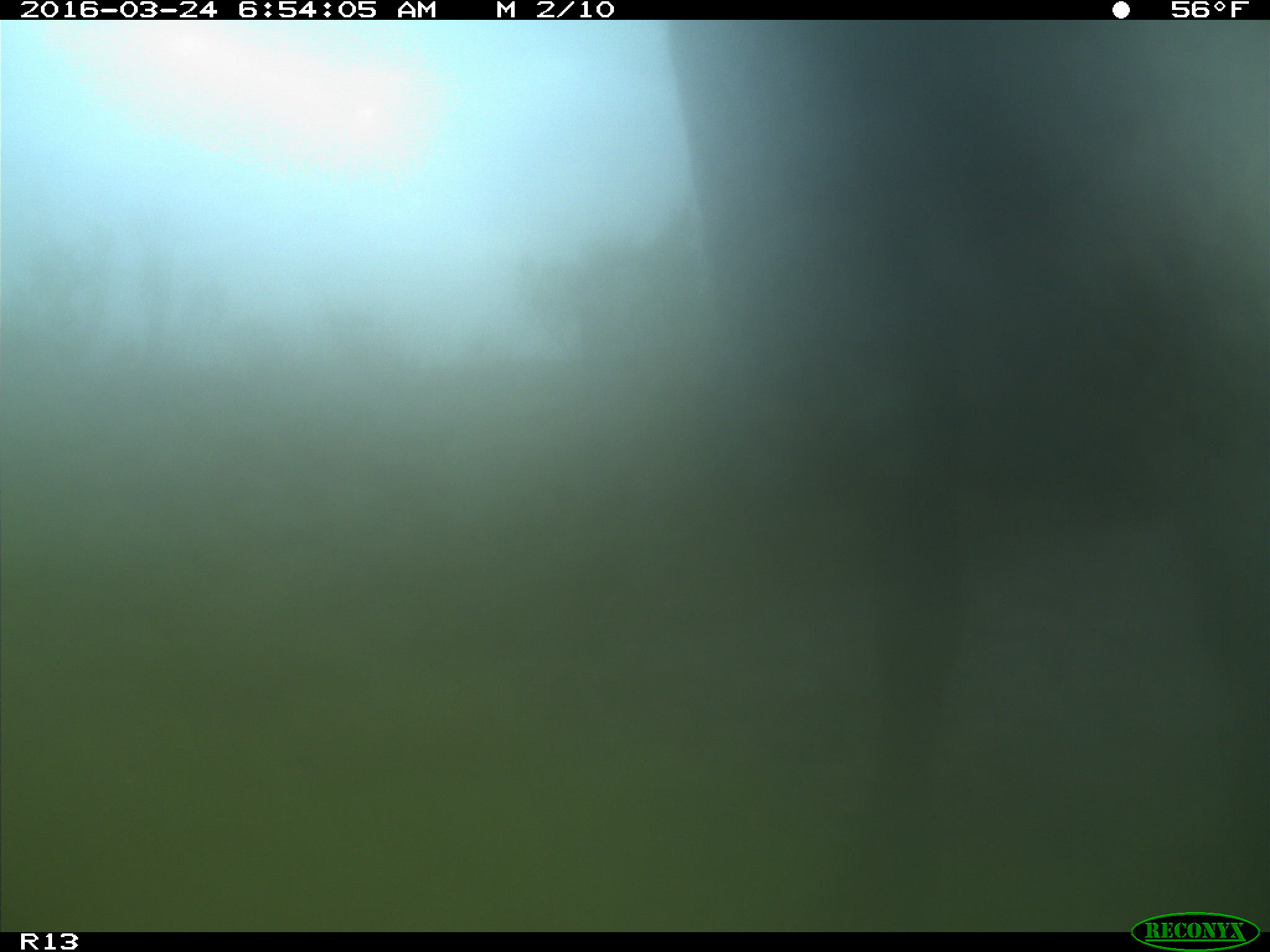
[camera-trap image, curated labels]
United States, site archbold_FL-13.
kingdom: Animalia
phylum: Chordata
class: Mammalia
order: Artiodactyla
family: Bovidae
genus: Bos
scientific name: Bos taurus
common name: domestic cow